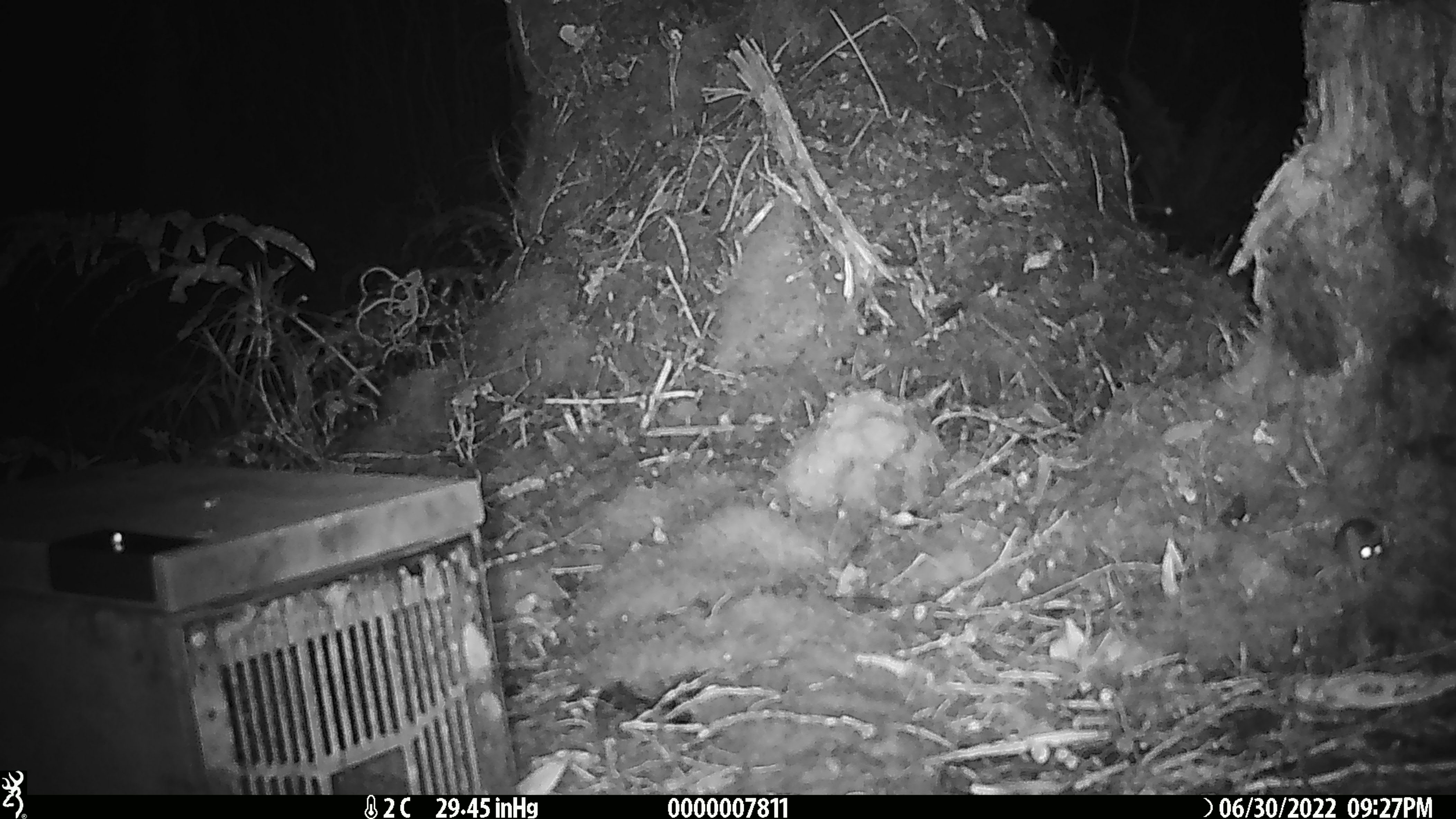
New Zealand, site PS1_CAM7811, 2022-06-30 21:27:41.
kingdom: Animalia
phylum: Chordata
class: Mammalia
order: Rodentia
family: Muridae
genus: Mus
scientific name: Mus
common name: mouse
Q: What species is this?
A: Mouse (Mus).